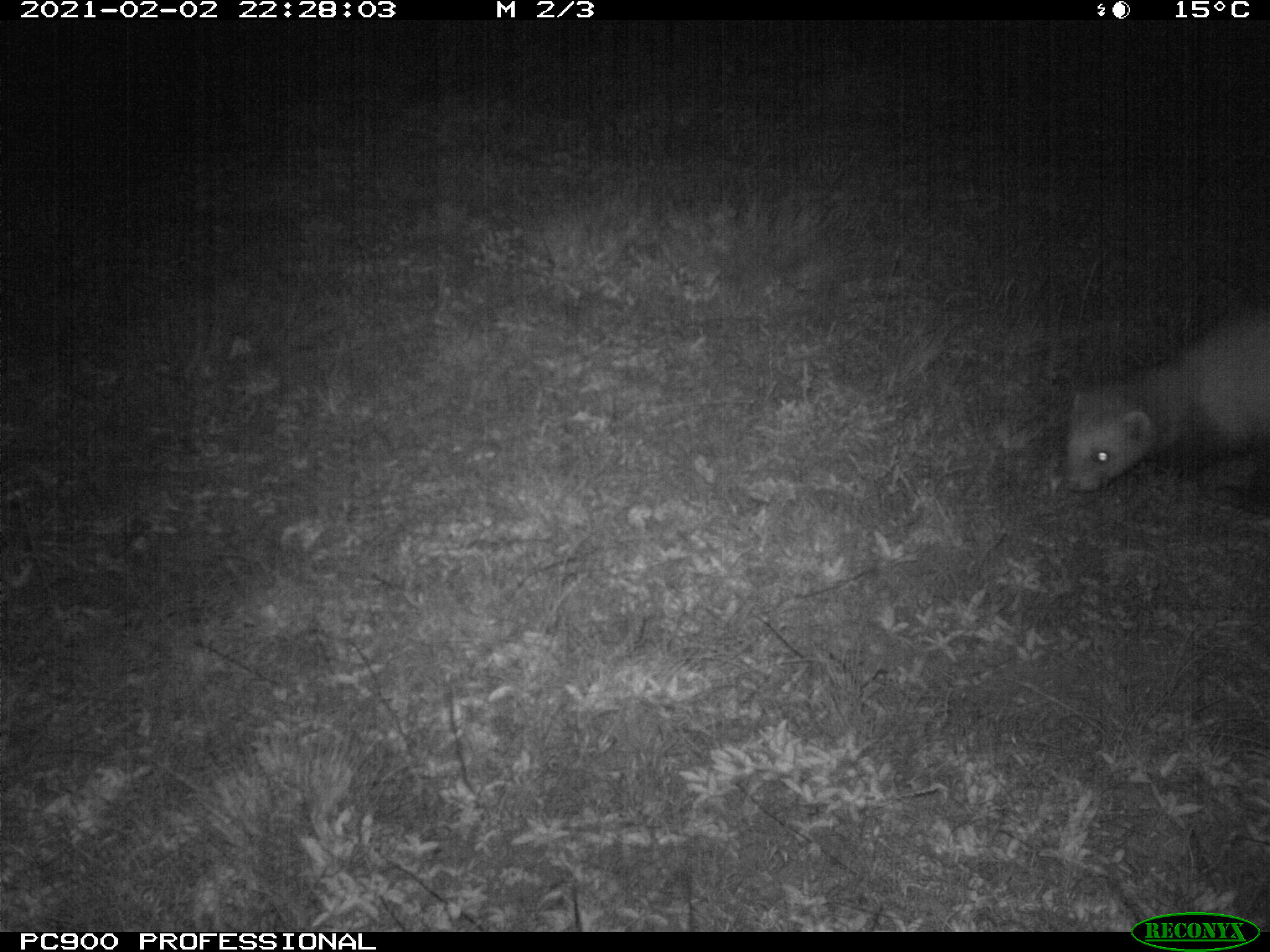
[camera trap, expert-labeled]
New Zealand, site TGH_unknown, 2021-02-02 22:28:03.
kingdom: Animalia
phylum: Chordata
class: Mammalia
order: Carnivora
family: Mustelidae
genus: Mustela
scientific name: Mustela furo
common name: ferret